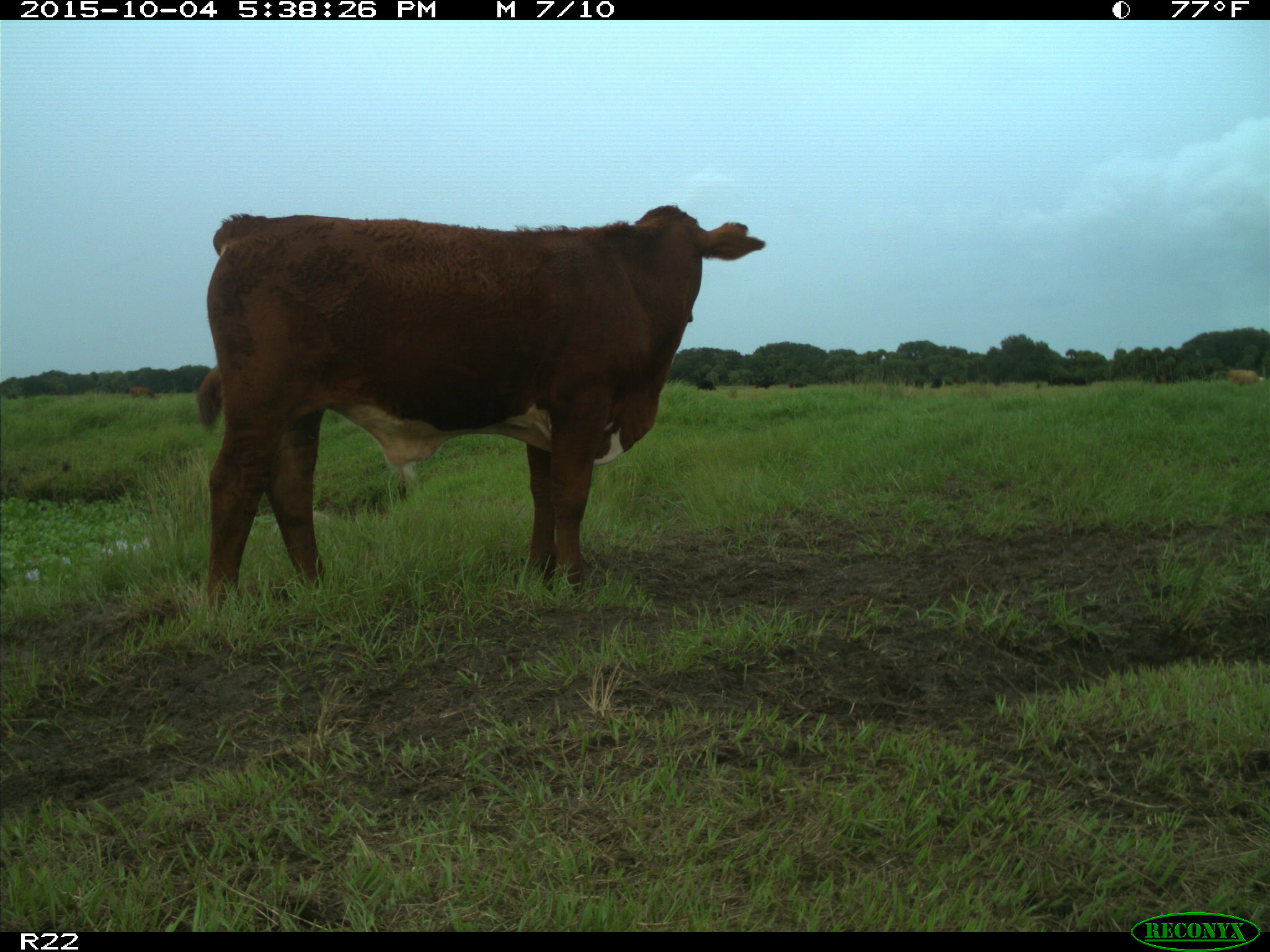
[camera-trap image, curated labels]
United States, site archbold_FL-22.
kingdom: Animalia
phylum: Chordata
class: Mammalia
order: Artiodactyla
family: Bovidae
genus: Bos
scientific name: Bos taurus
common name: domestic cow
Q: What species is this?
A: Bos taurus (domestic cow).